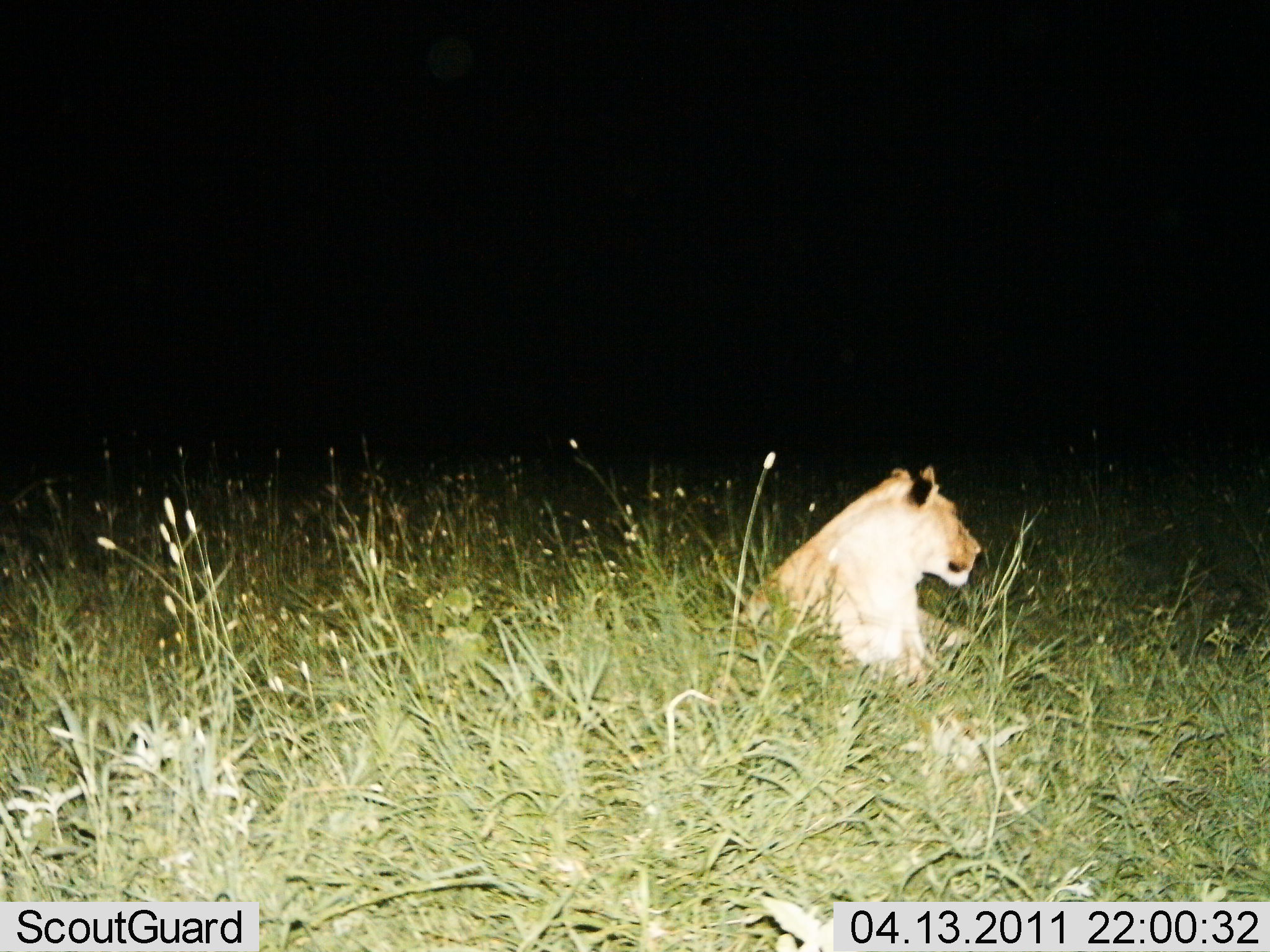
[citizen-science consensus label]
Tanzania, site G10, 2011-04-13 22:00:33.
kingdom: Animalia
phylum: Chordata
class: Mammalia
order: Carnivora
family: Felidae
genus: Panthera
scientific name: Panthera leo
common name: lion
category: lionfemale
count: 1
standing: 13%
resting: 93%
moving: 7%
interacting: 0%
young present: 0%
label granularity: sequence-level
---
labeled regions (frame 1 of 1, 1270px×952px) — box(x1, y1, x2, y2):
animal: box(704, 463, 1034, 679)